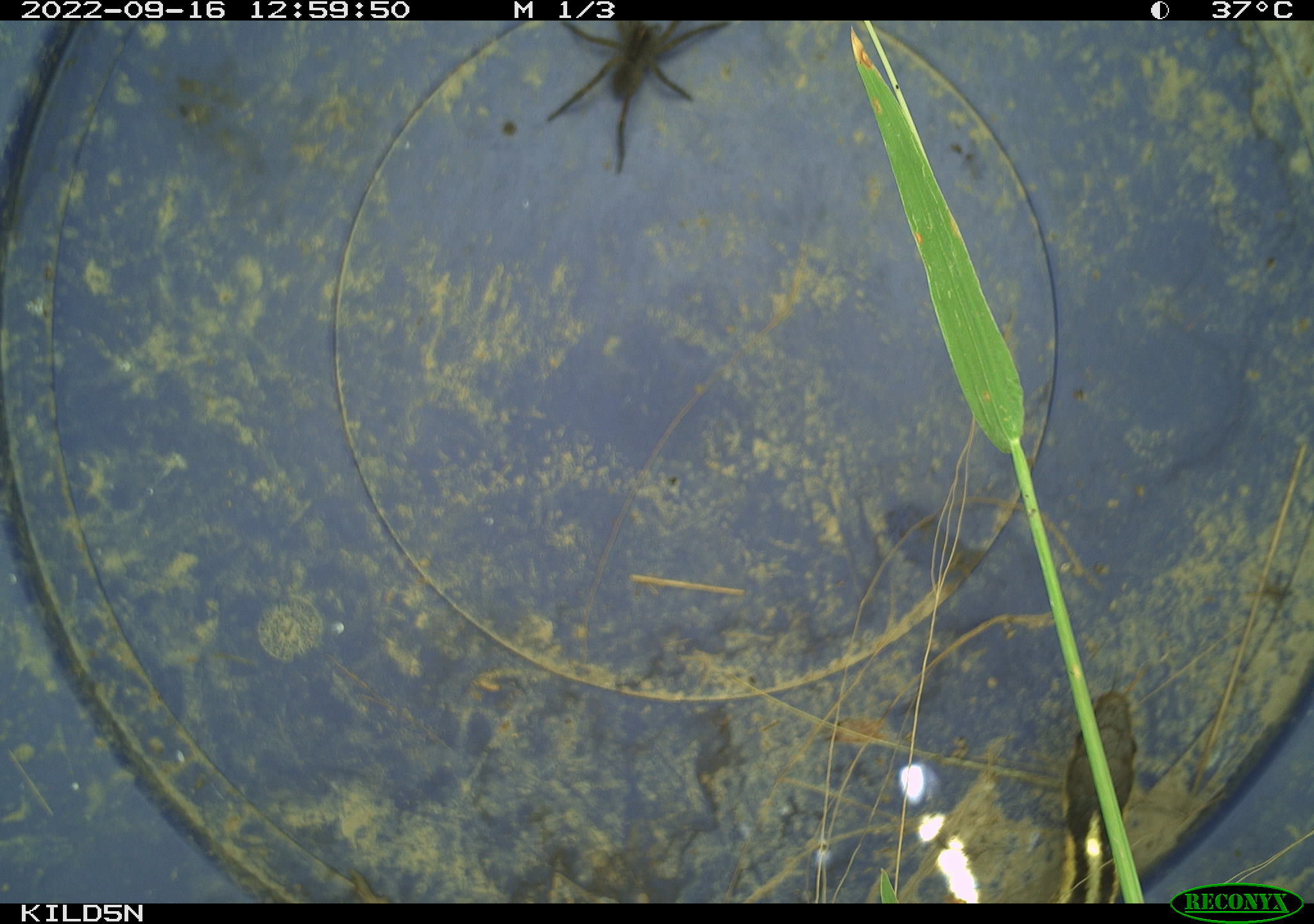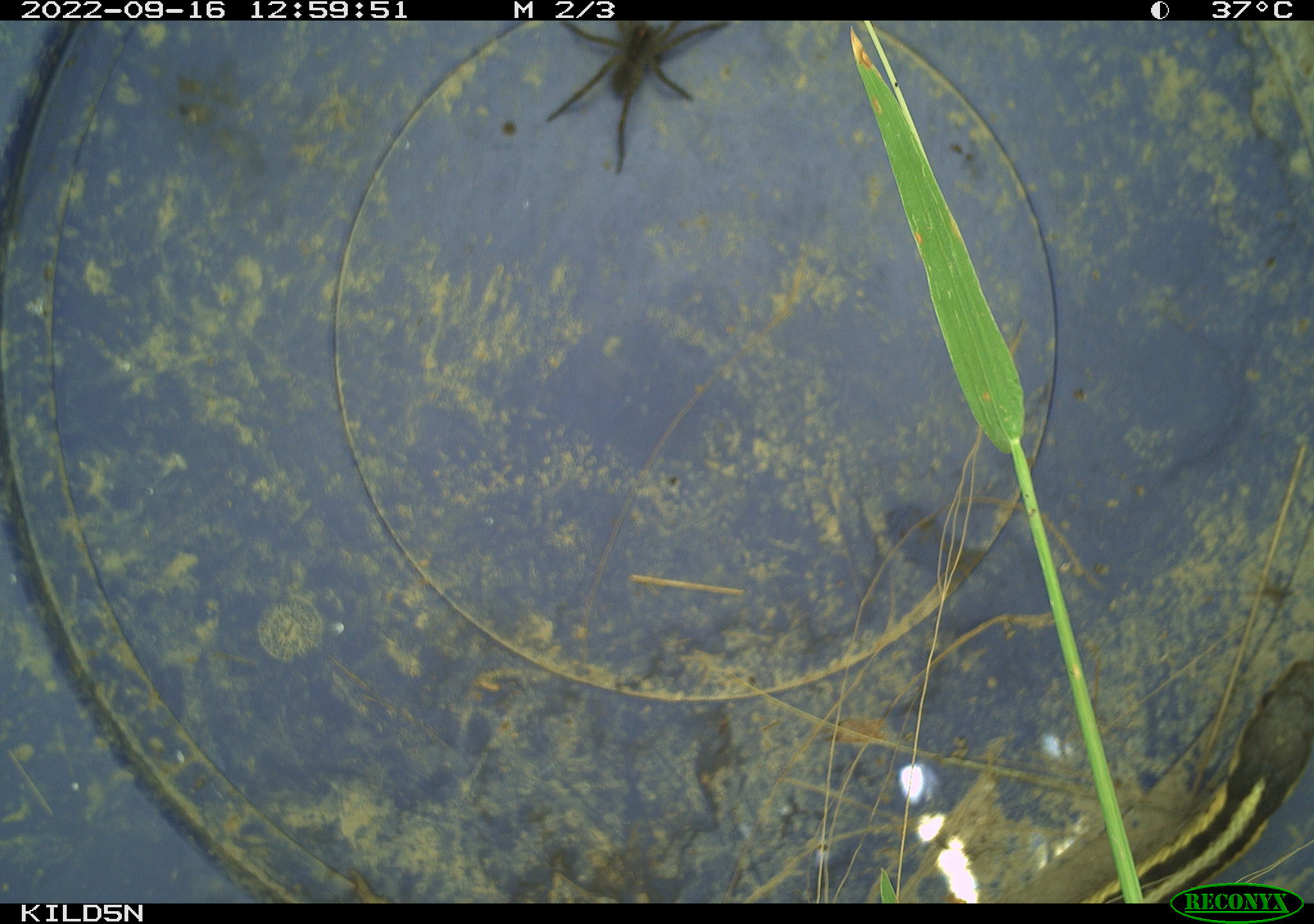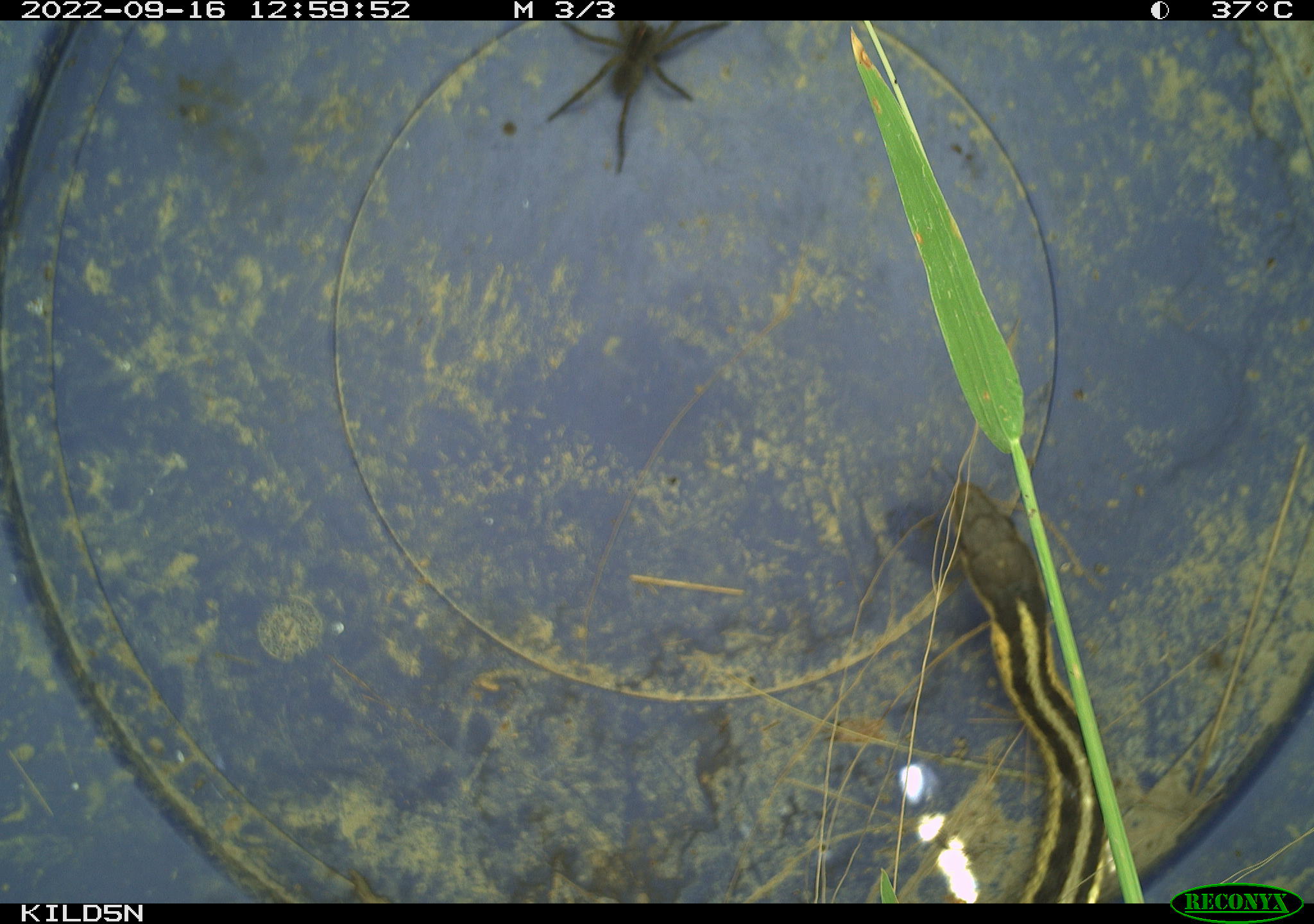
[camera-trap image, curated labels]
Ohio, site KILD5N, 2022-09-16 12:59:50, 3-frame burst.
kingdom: Animalia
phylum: Chordata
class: Reptilia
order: Squamata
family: Colubridae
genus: Thamnophis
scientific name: Thamnophis sirtalis sirtalis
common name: eastern gartersnake